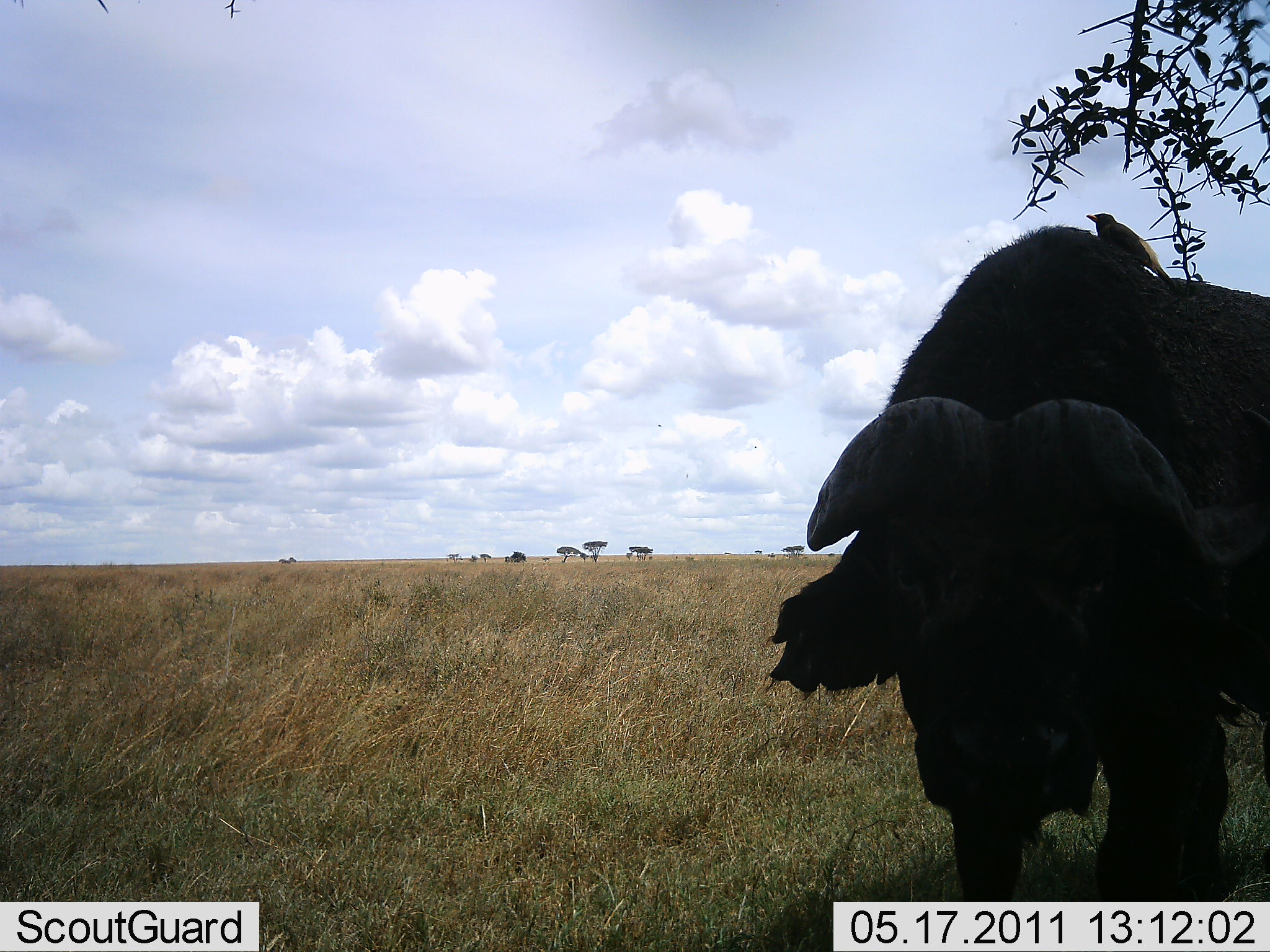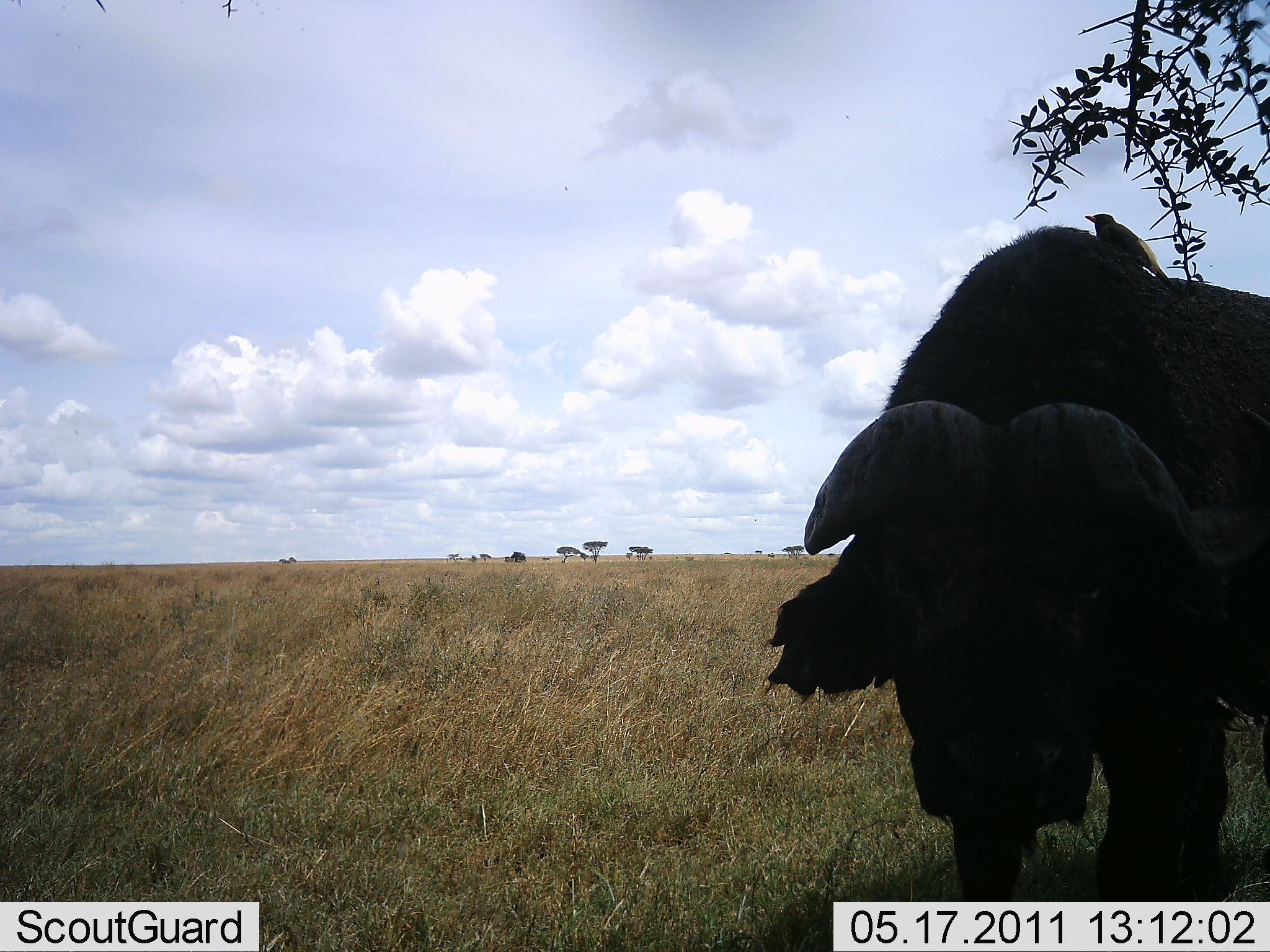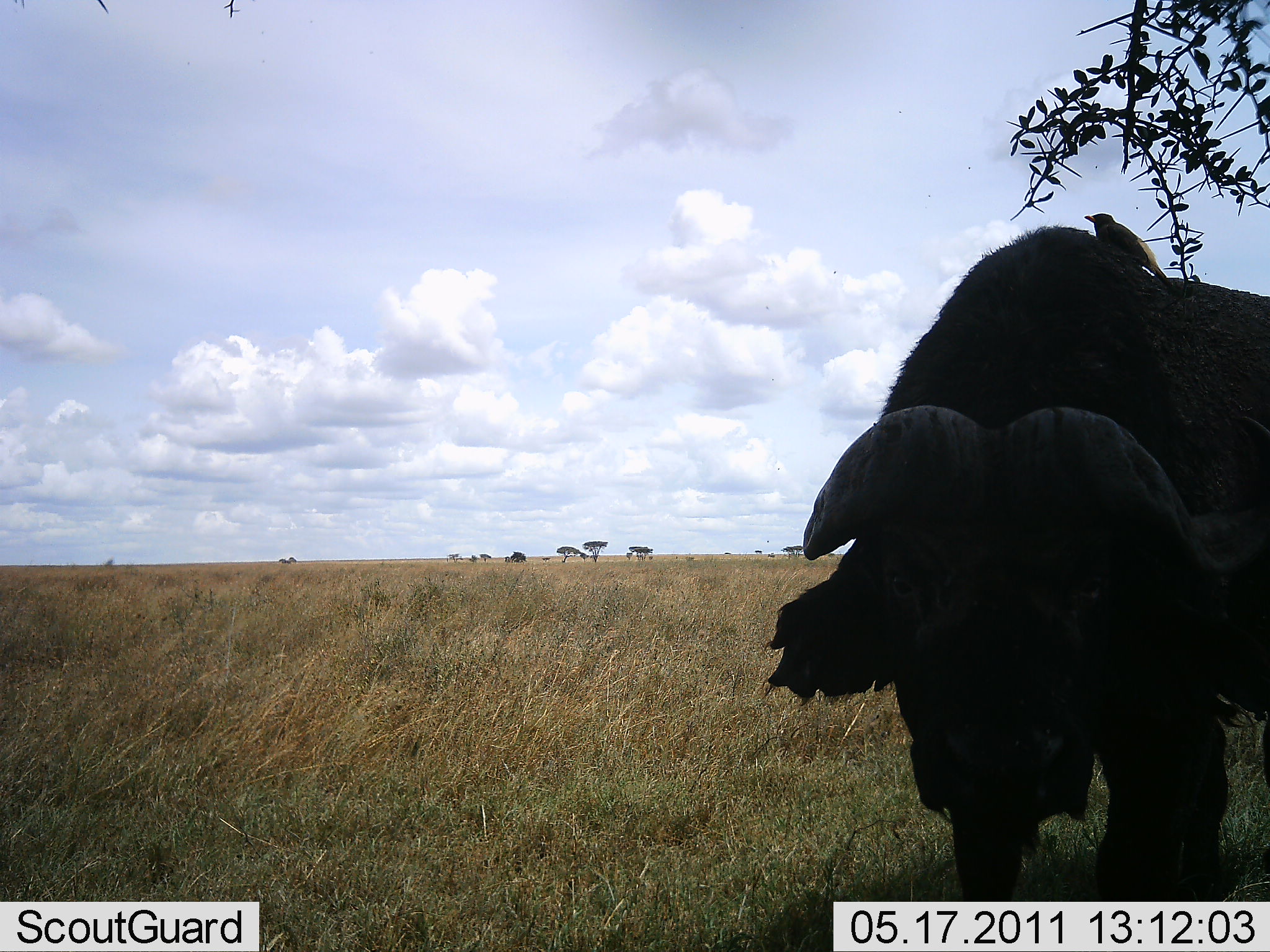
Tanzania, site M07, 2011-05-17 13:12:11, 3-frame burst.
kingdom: Animalia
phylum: Chordata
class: Mammalia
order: Artiodactyla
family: Bovidae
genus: Syncerus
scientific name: Syncerus caffer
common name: cape buffalo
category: buffalo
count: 1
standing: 87%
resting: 0%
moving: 4%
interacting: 4%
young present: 0%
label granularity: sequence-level